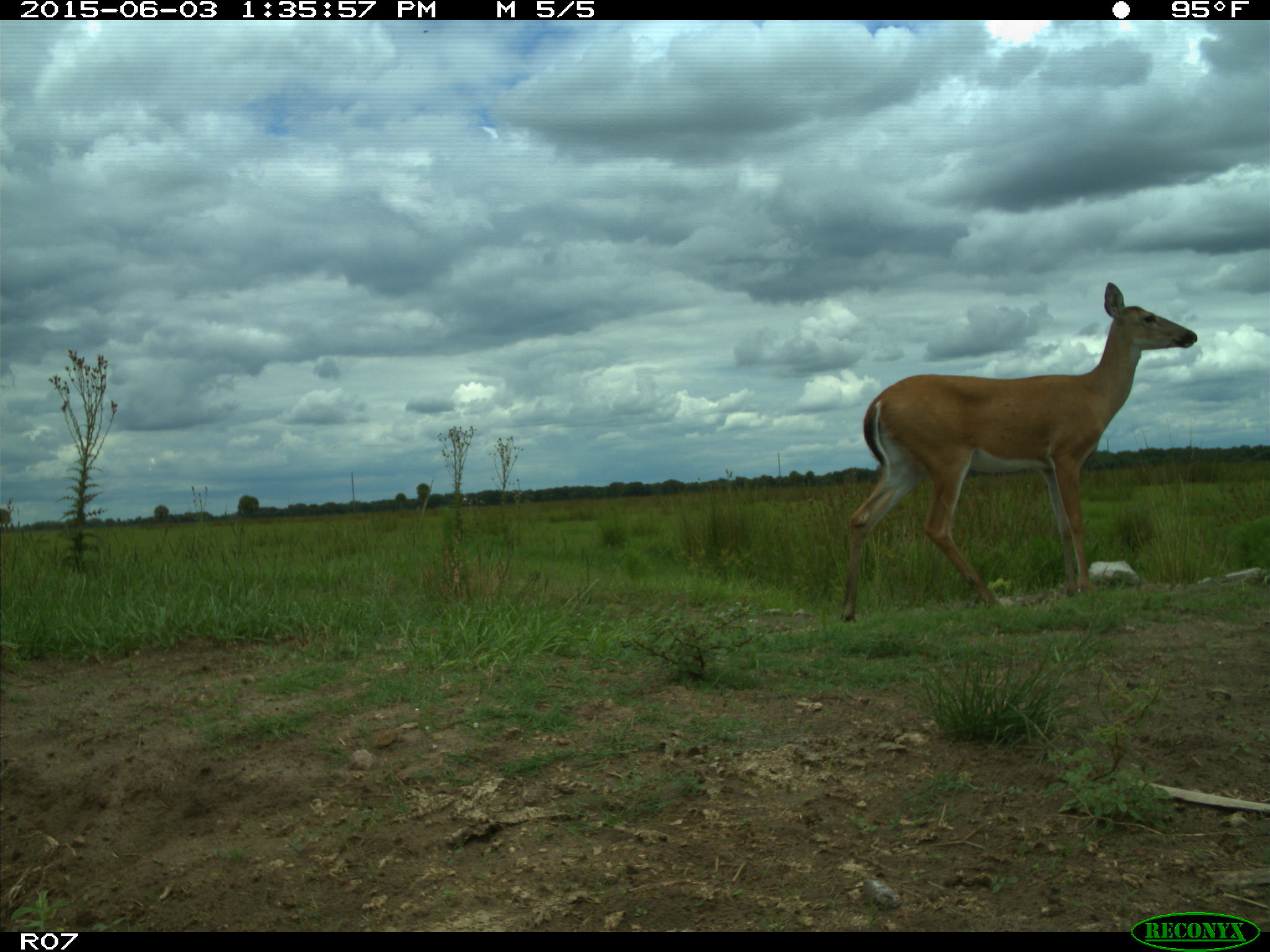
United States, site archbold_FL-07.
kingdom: Animalia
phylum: Chordata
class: Mammalia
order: Artiodactyla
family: Cervidae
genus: Odocoileus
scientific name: Odocoileus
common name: deer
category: unidentified deer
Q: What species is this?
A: Unidentified deer (deer) (Odocoileus).